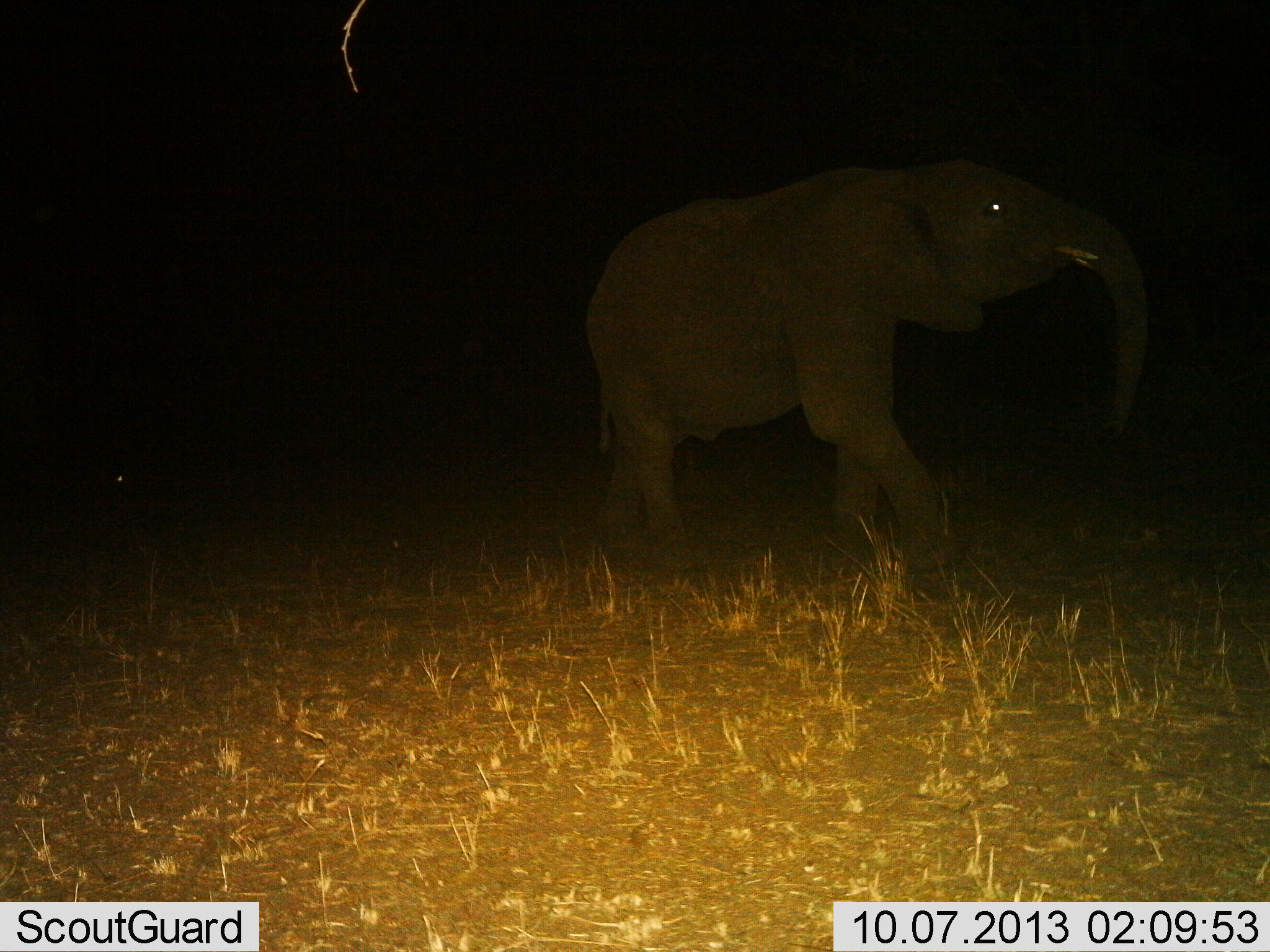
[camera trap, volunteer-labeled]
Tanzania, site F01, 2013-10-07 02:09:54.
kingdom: Animalia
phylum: Chordata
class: Mammalia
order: Proboscidea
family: Elephantidae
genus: Loxodonta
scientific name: Loxodonta africana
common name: african bush elephant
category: elephant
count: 1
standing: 21%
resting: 0%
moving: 76%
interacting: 0%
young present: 3%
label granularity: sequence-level